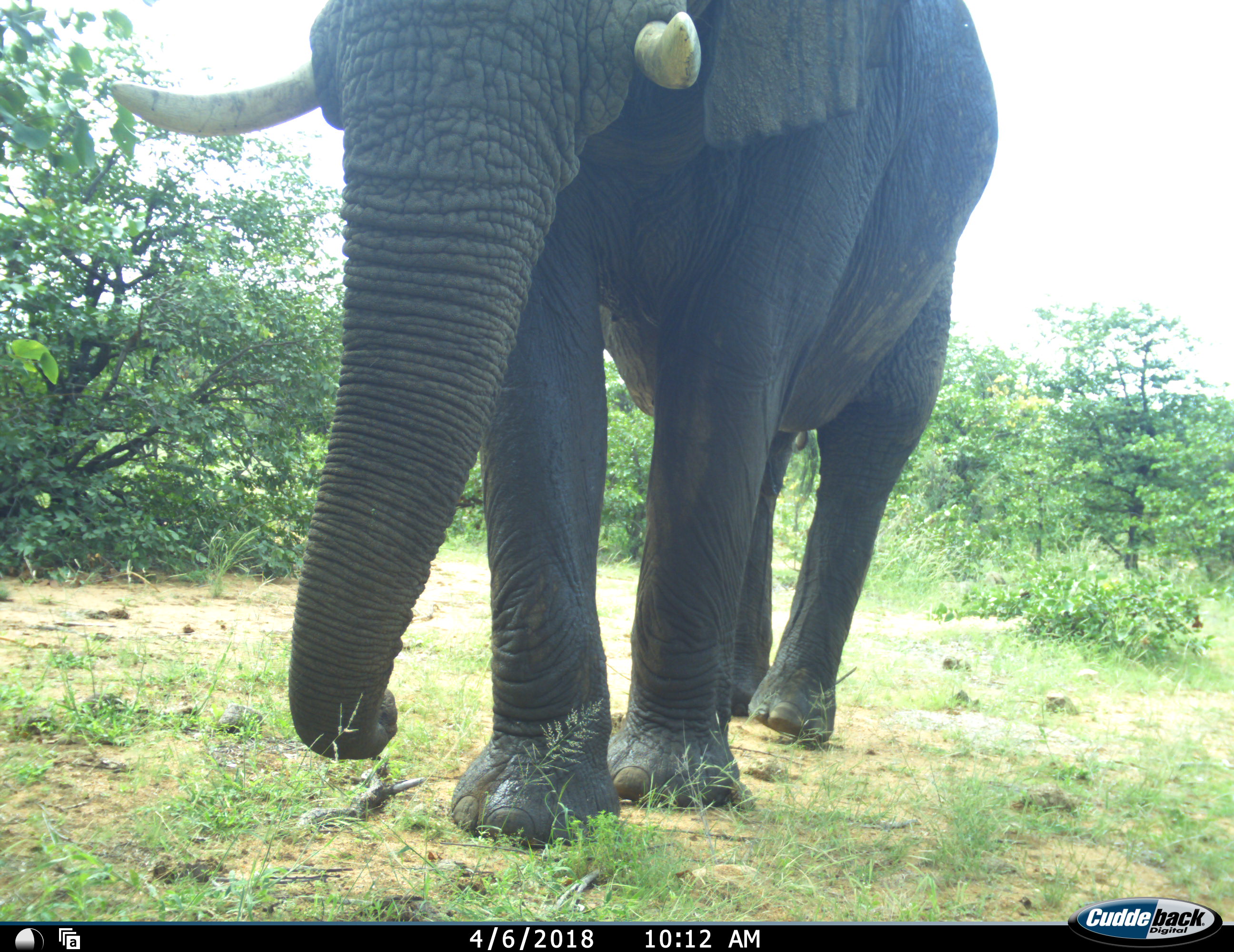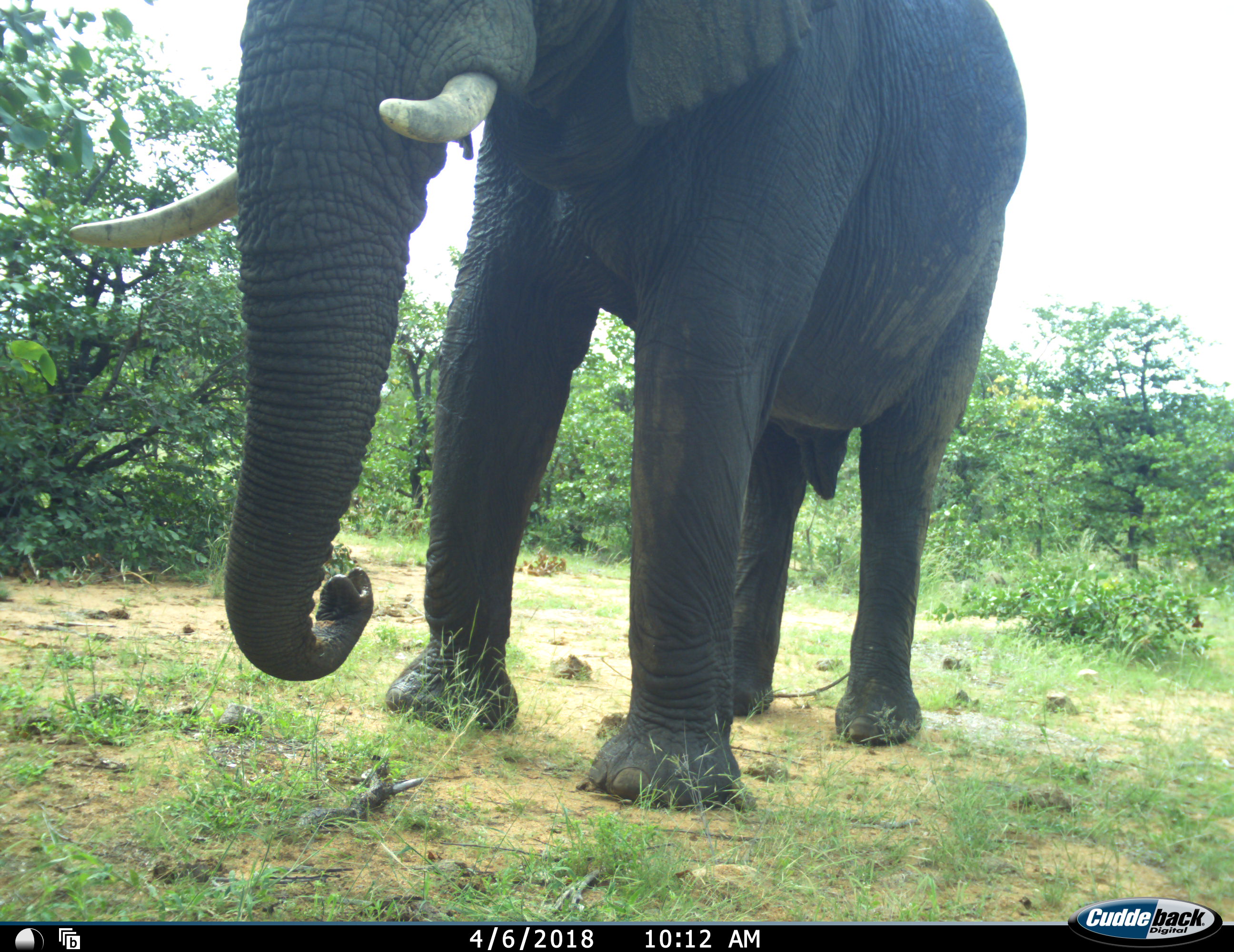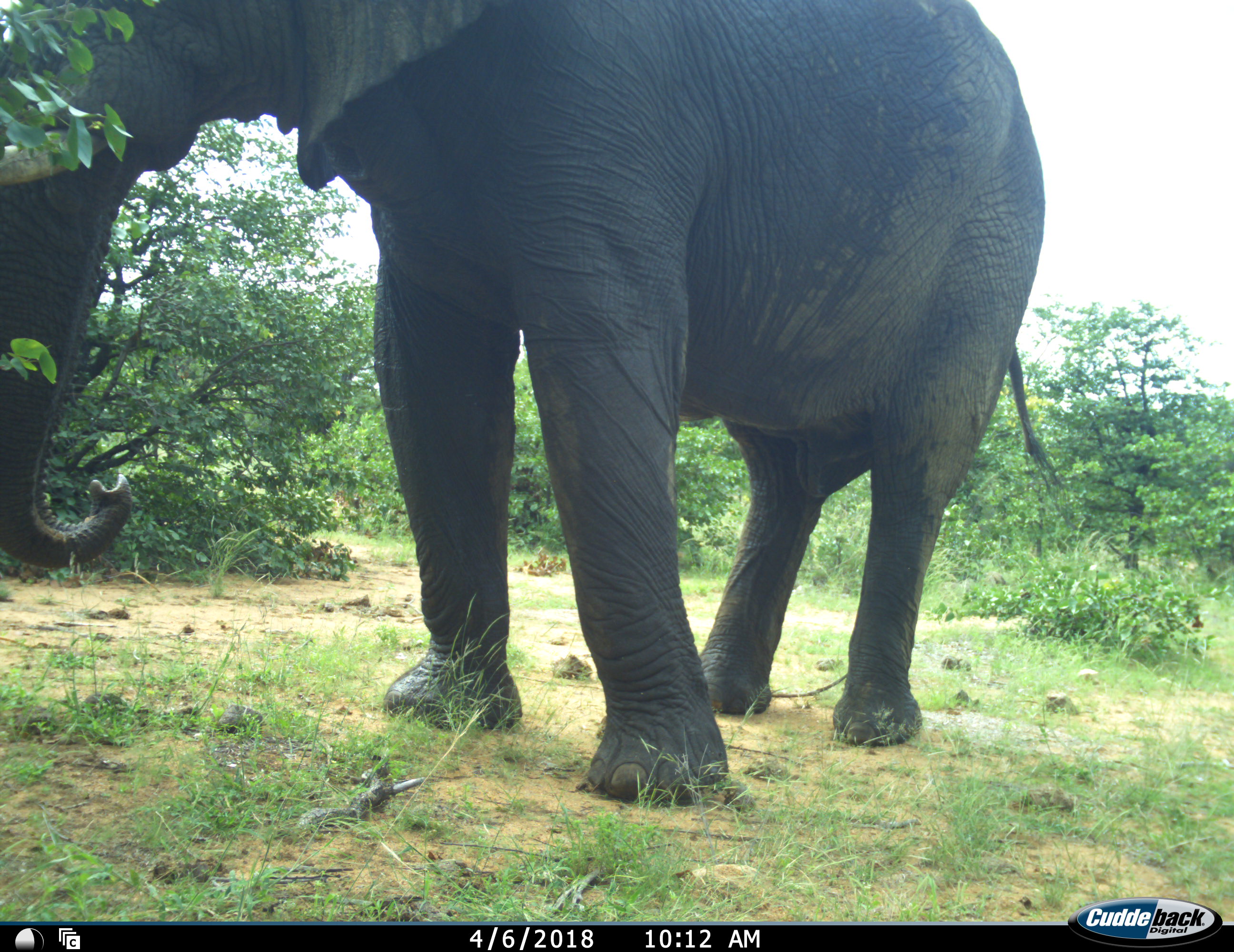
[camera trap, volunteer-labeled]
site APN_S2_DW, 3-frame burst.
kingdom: Animalia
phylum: Chordata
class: Mammalia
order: Proboscidea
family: Elephantidae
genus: Loxodonta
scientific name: Loxodonta africana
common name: african bush elephant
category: elephant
Elephant (african bush elephant) (Loxodonta africana), count 1. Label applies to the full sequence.